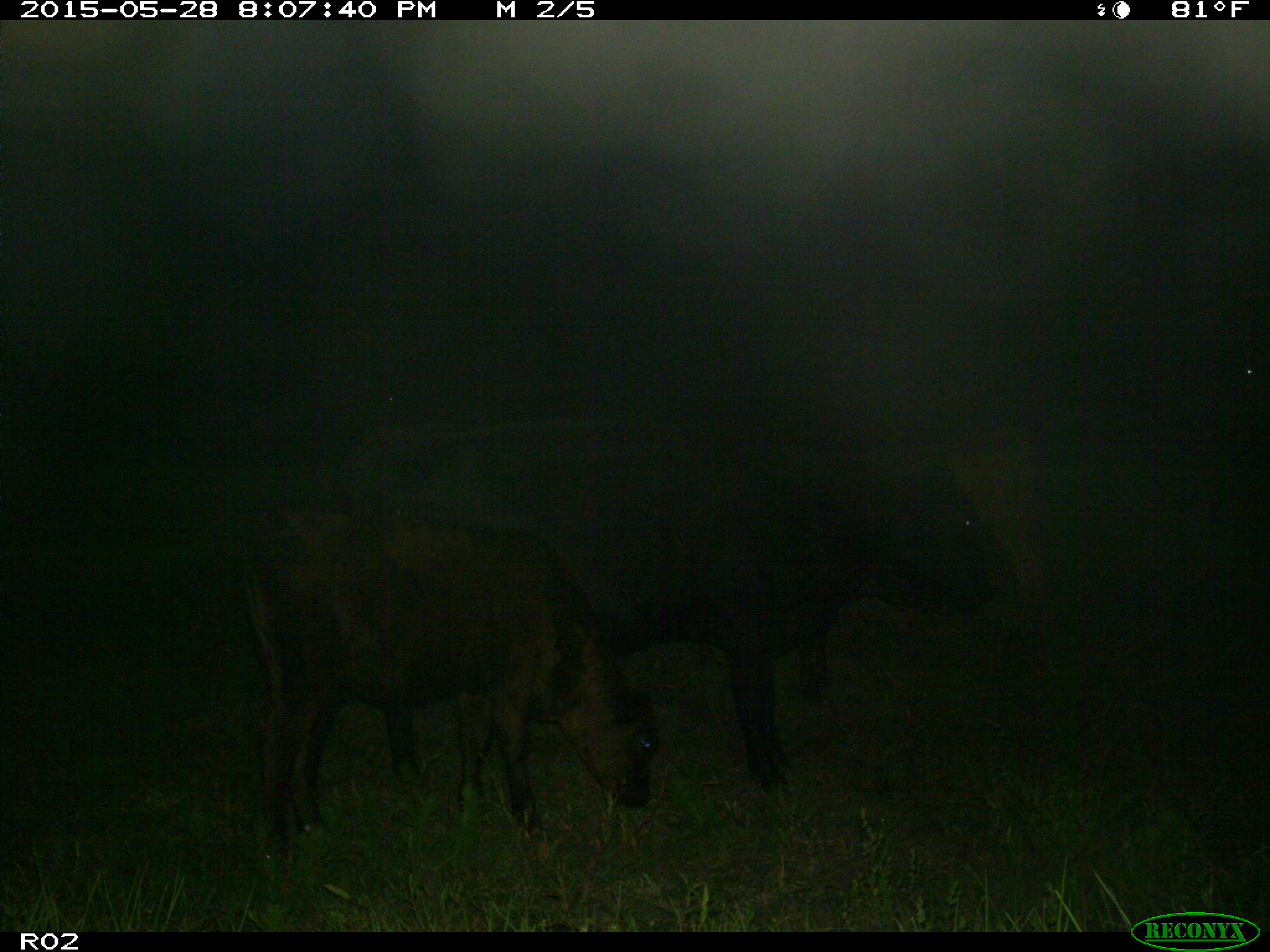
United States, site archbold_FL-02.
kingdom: Animalia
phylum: Chordata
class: Mammalia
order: Artiodactyla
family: Bovidae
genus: Bos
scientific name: Bos taurus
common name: domestic cow